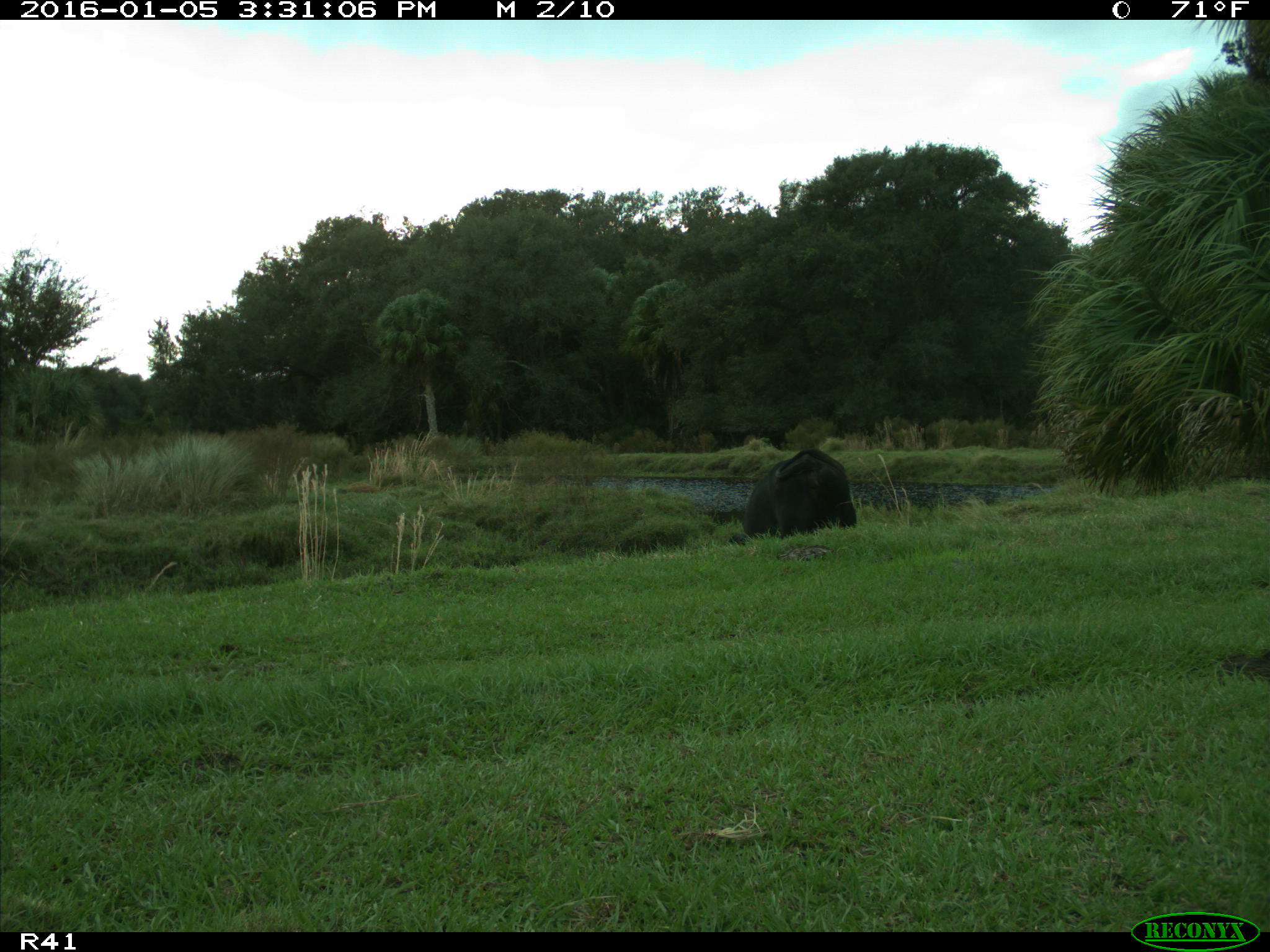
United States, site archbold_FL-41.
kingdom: Animalia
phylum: Chordata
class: Mammalia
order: Artiodactyla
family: Bovidae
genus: Bos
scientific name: Bos taurus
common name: domestic cow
Bos taurus (domestic cow).